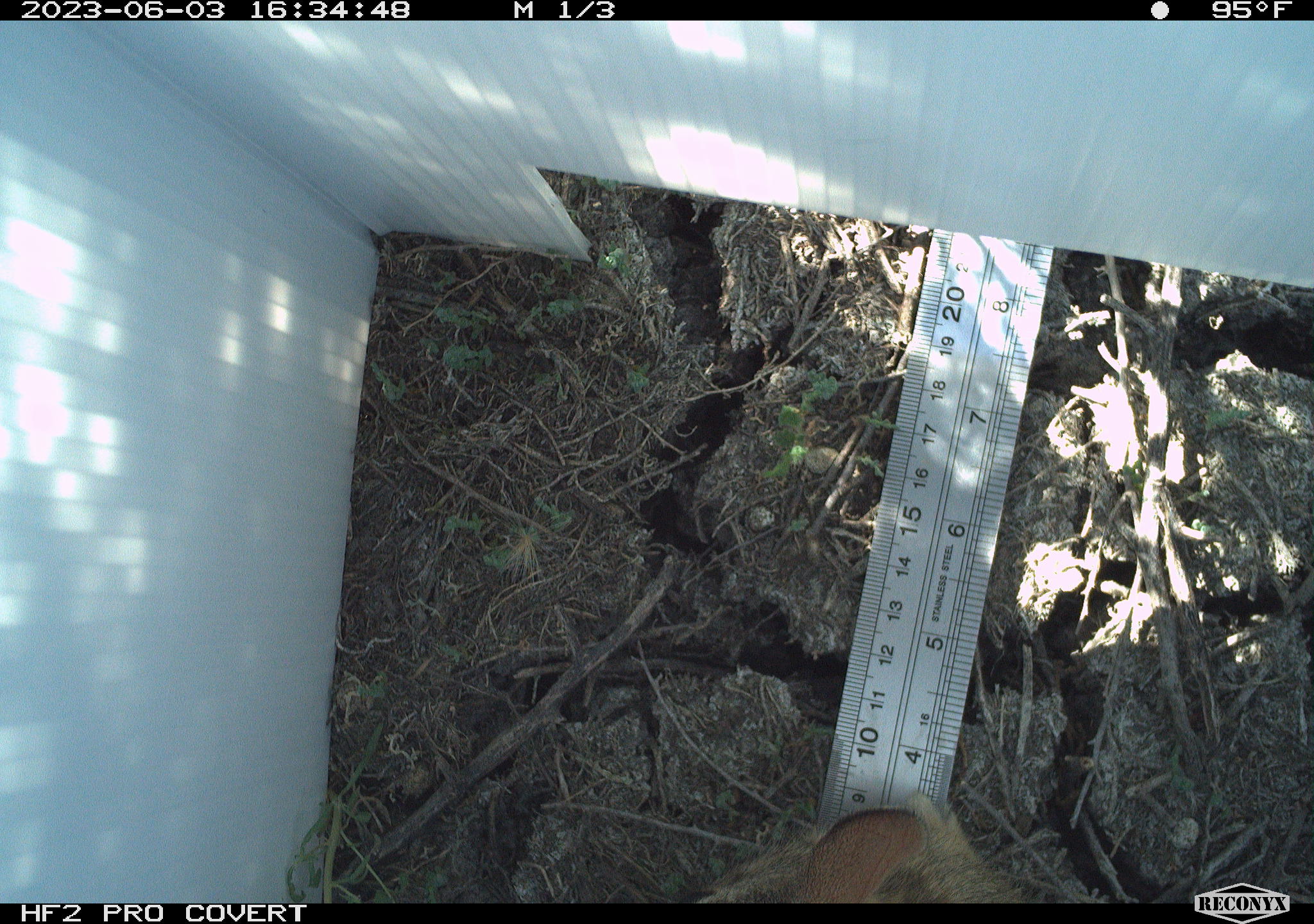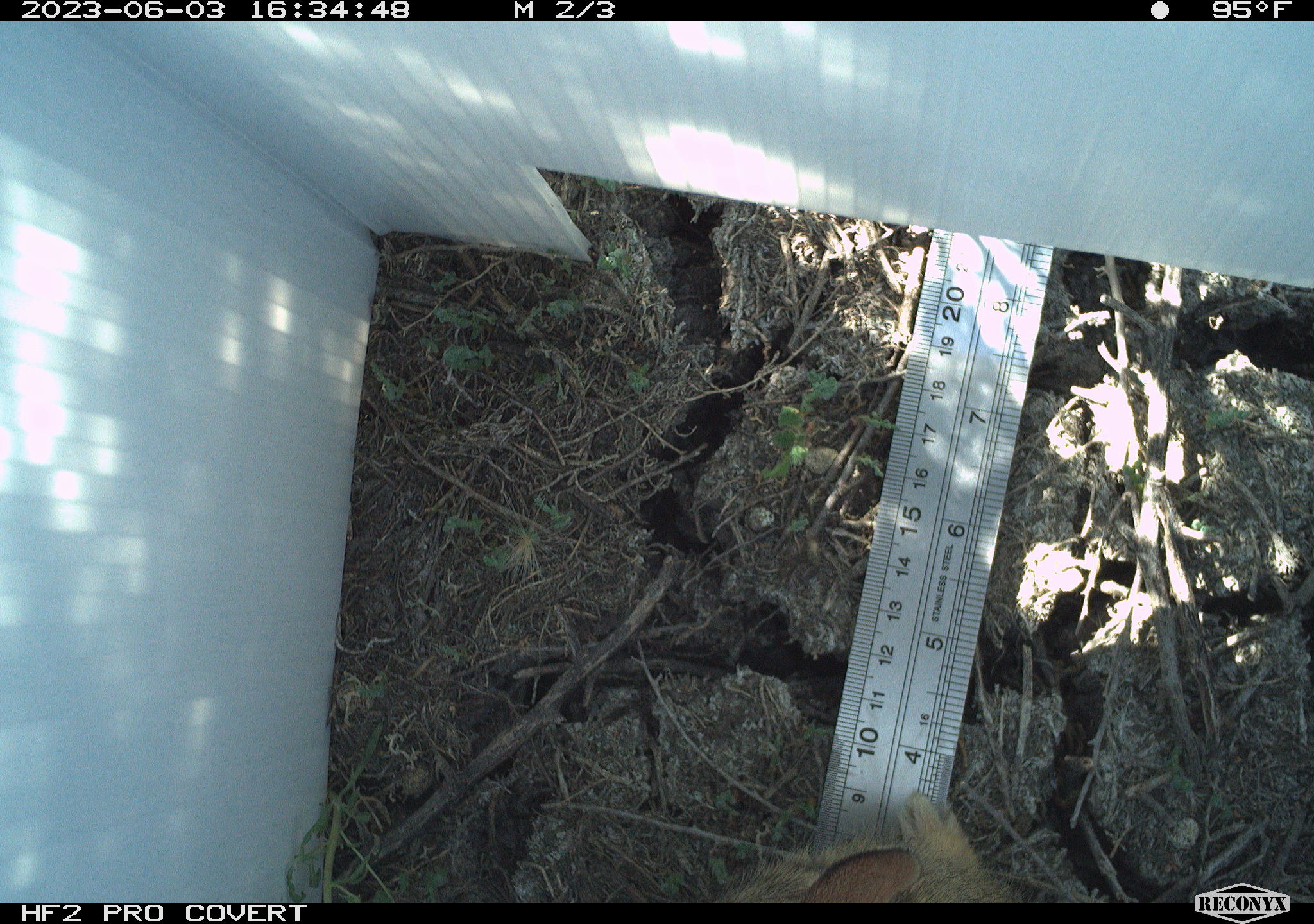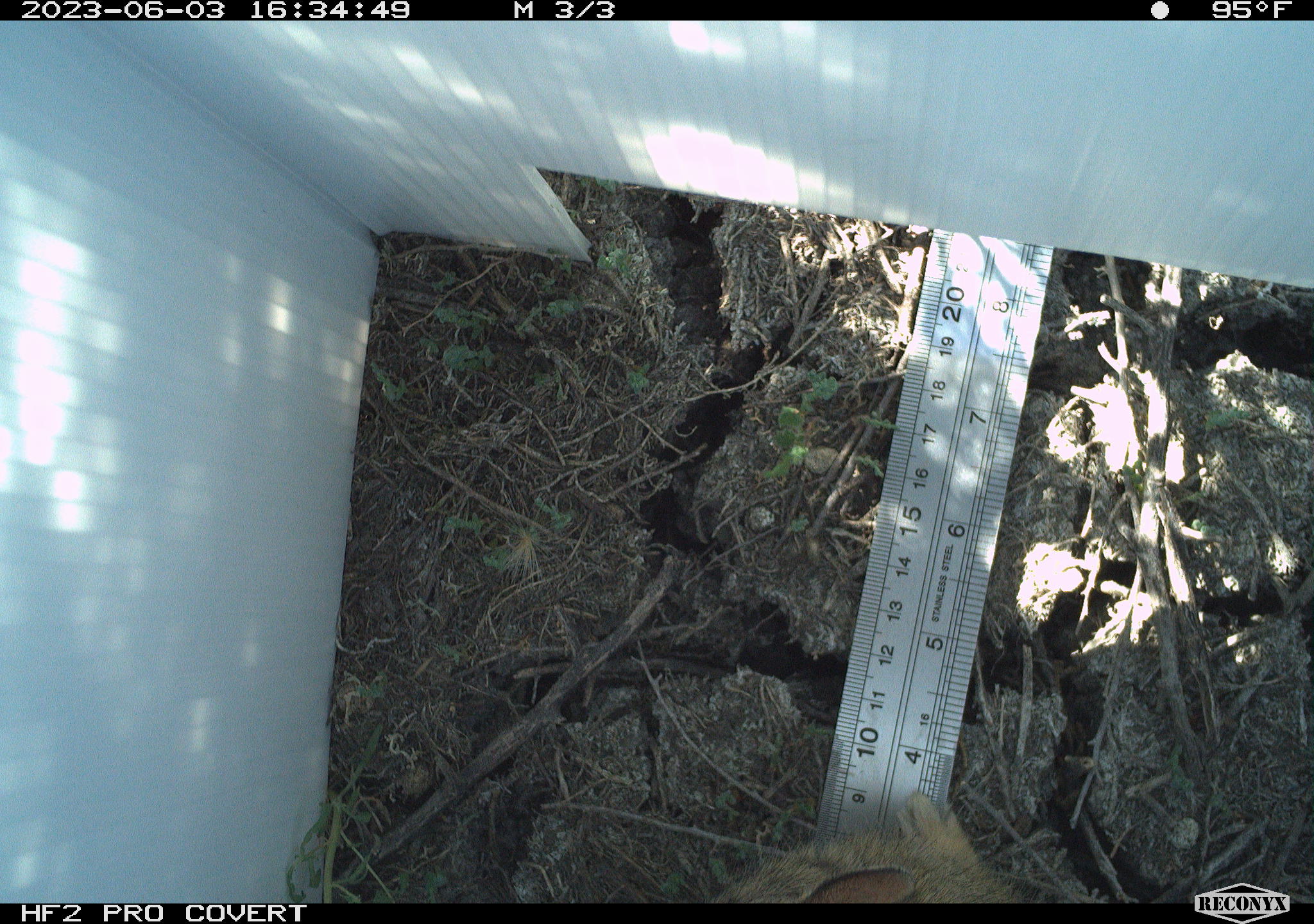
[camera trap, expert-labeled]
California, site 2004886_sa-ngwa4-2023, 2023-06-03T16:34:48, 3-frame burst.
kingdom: Animalia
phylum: Chordata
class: Mammalia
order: Lagomorpha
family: Leporidae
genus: Sylvilagus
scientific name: Sylvilagus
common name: cottontail rabbits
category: sylvilagus species